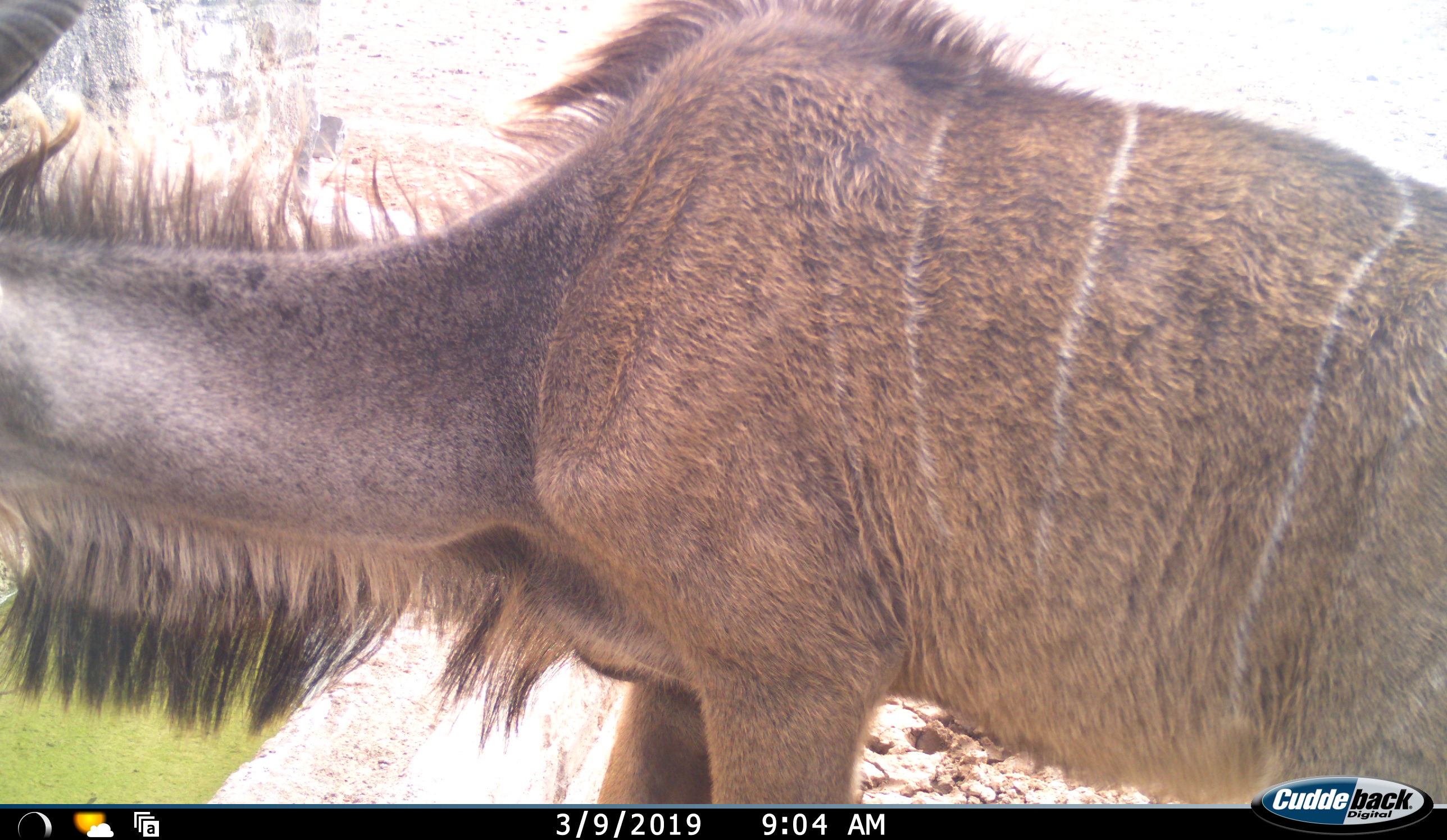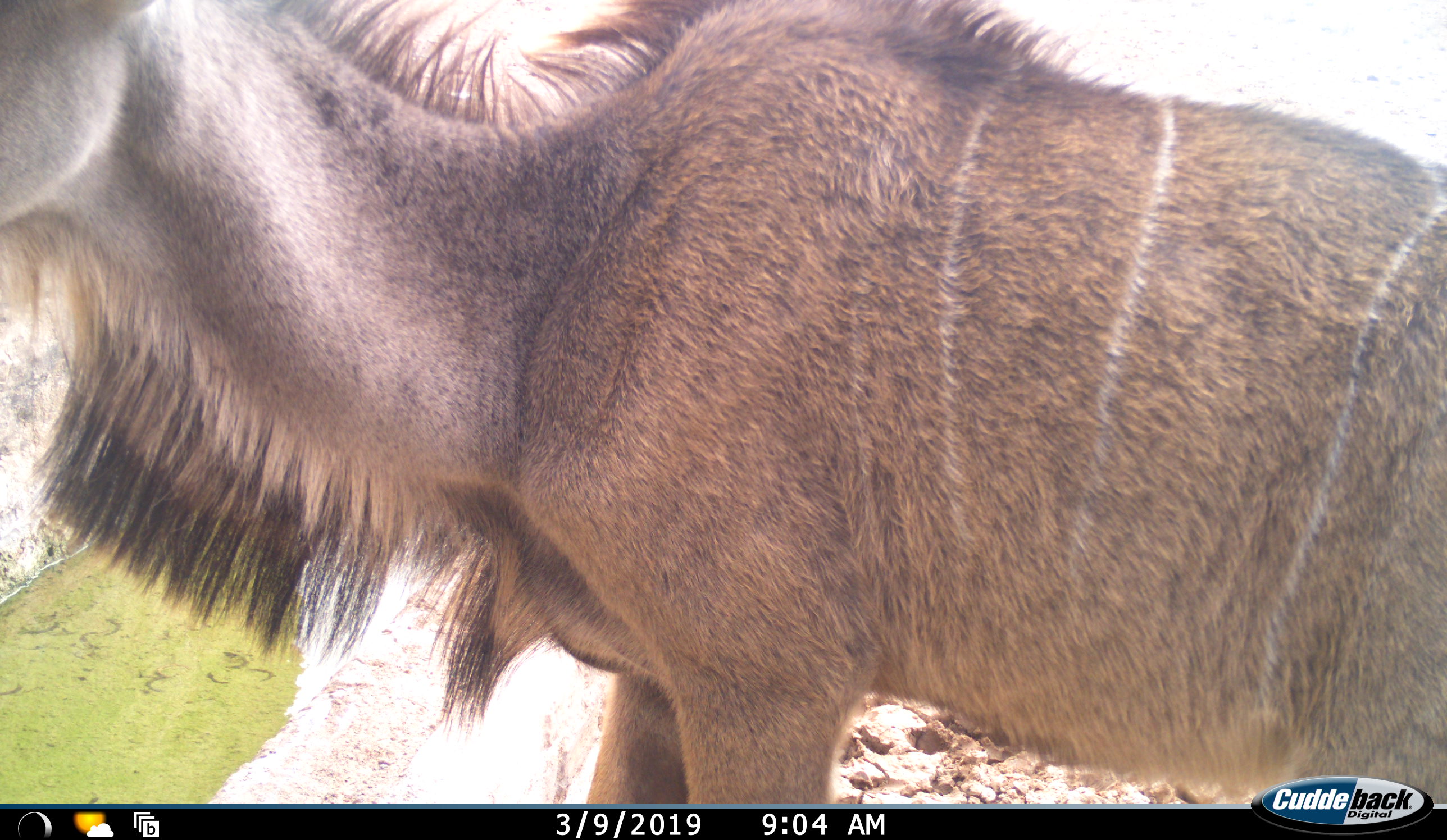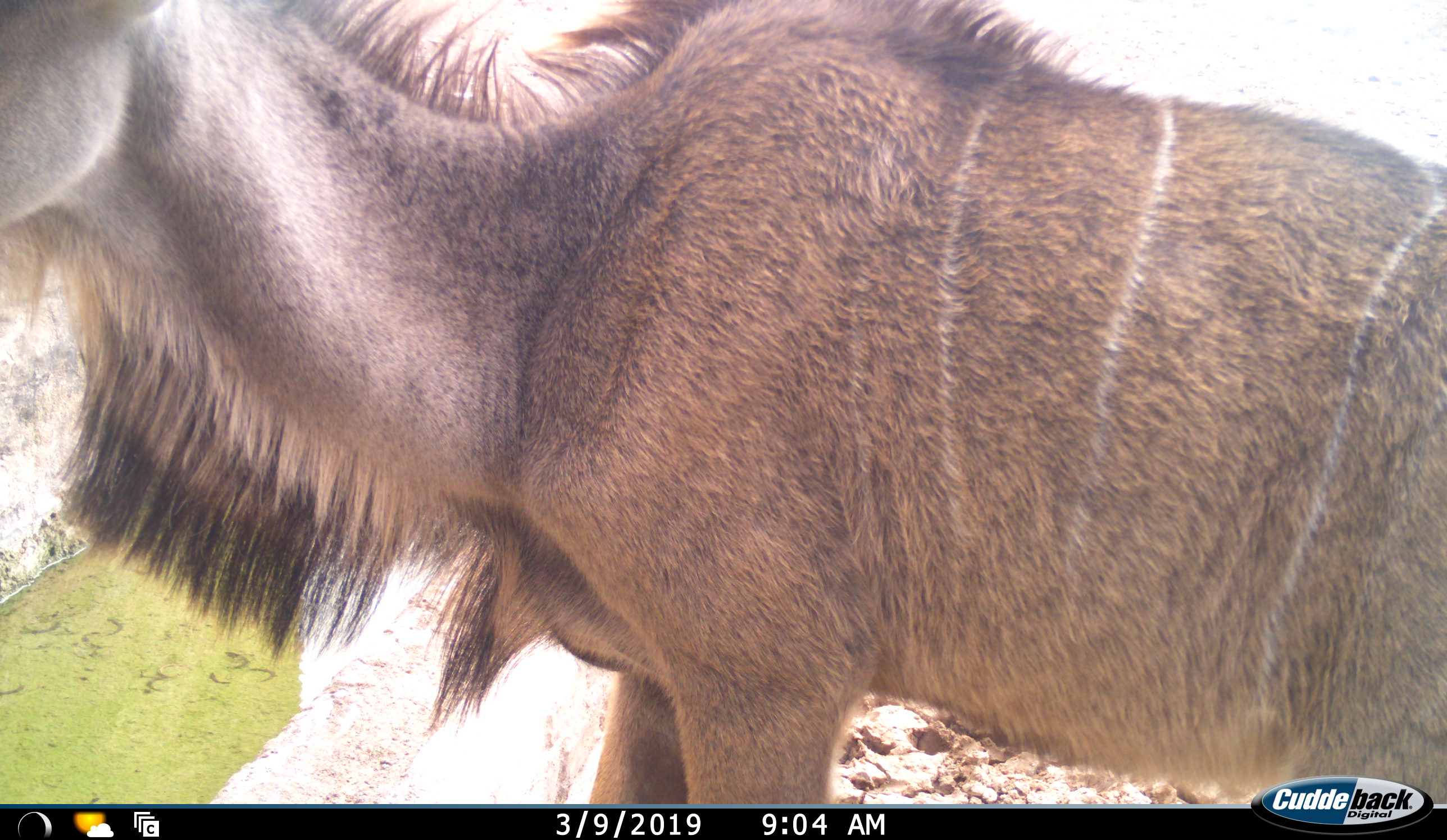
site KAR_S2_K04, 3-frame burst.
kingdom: Animalia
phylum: Chordata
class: Mammalia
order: Artiodactyla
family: Bovidae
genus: Tragelaphus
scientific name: Tragelaphus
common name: kudu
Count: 1.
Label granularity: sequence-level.